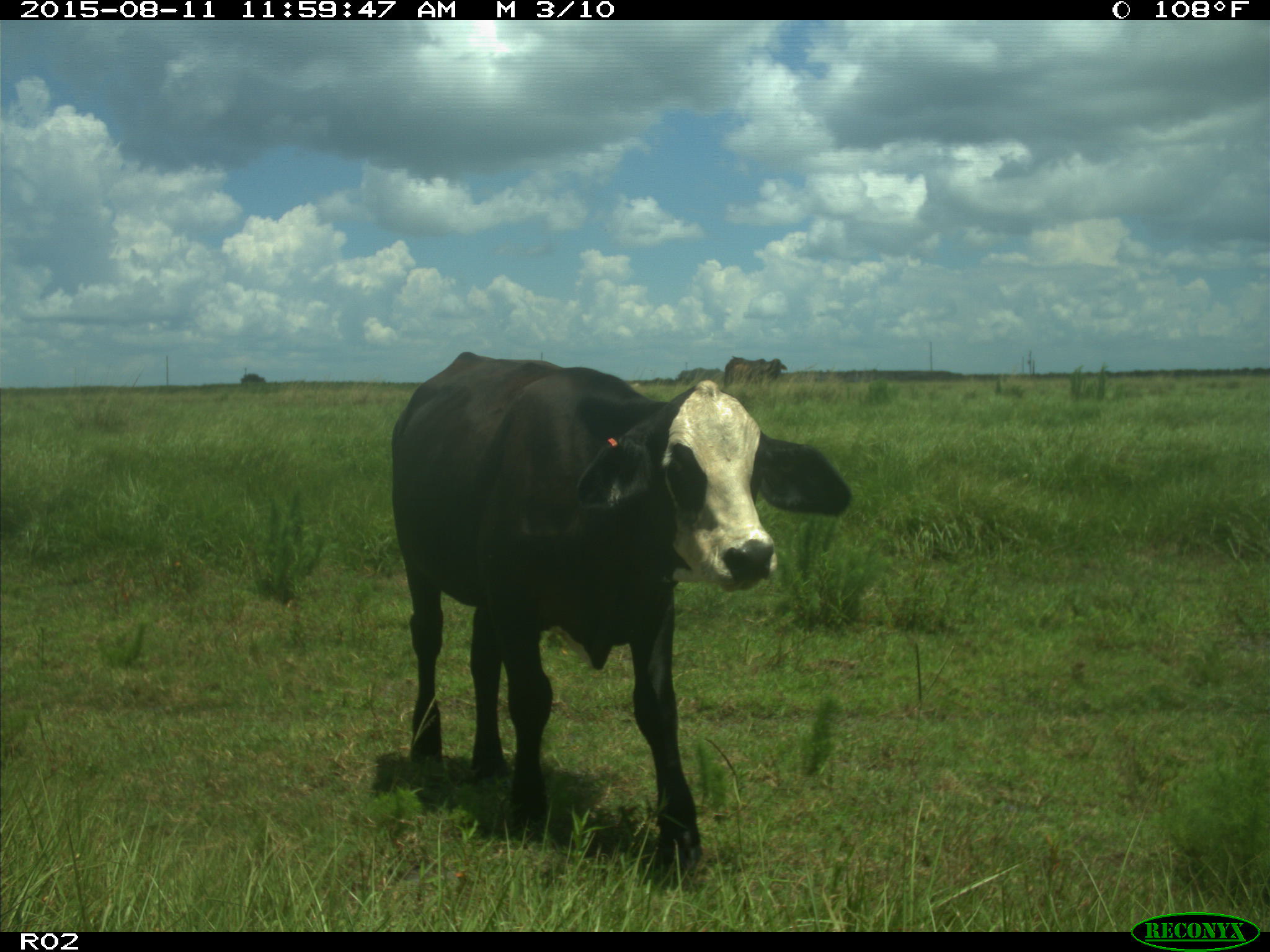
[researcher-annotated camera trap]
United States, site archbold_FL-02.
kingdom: Animalia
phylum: Chordata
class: Mammalia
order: Artiodactyla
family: Bovidae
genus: Bos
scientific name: Bos taurus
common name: domestic cow